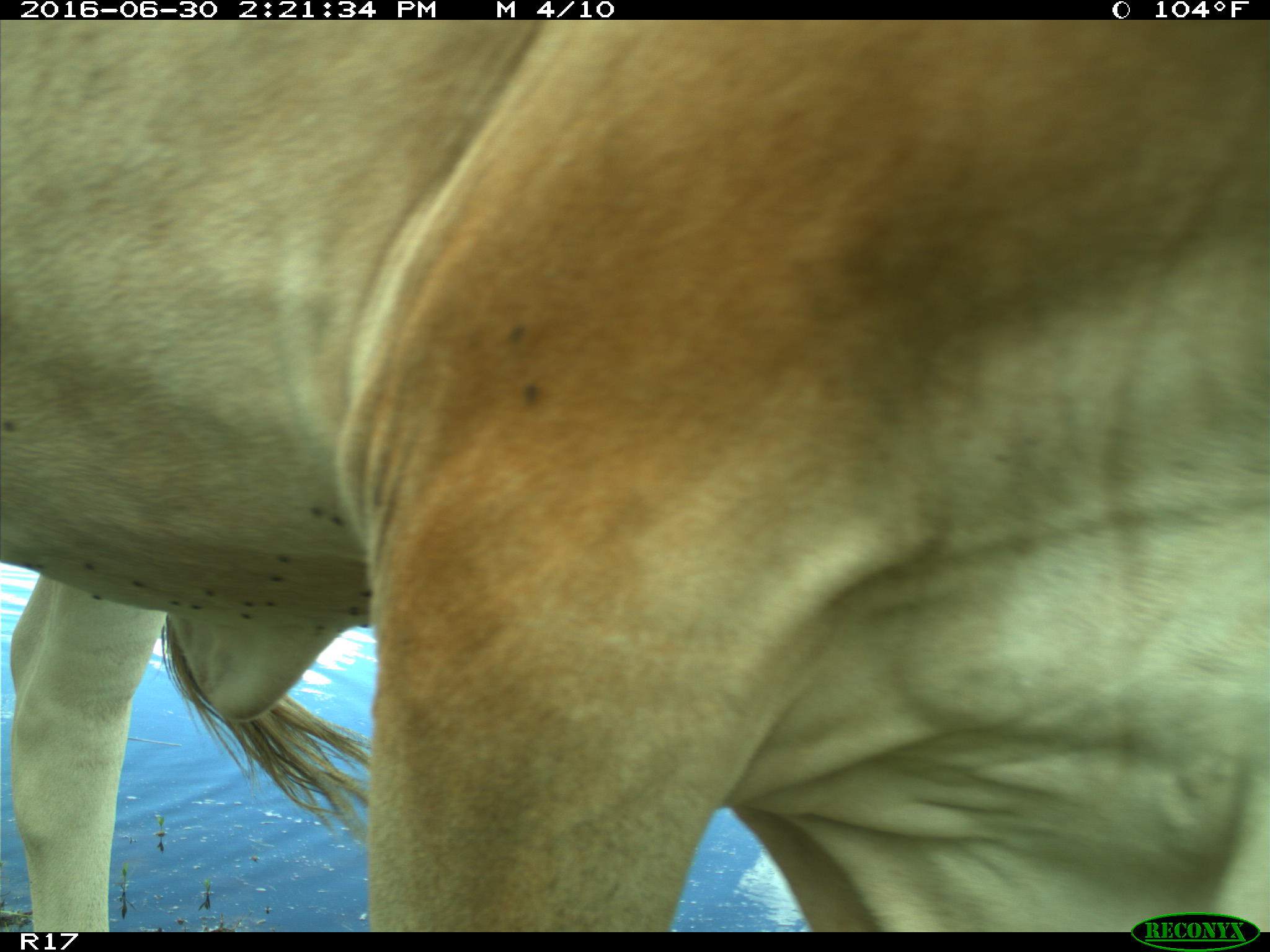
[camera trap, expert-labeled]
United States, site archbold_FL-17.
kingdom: Animalia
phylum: Chordata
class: Mammalia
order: Artiodactyla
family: Bovidae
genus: Bos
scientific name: Bos taurus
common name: domestic cow